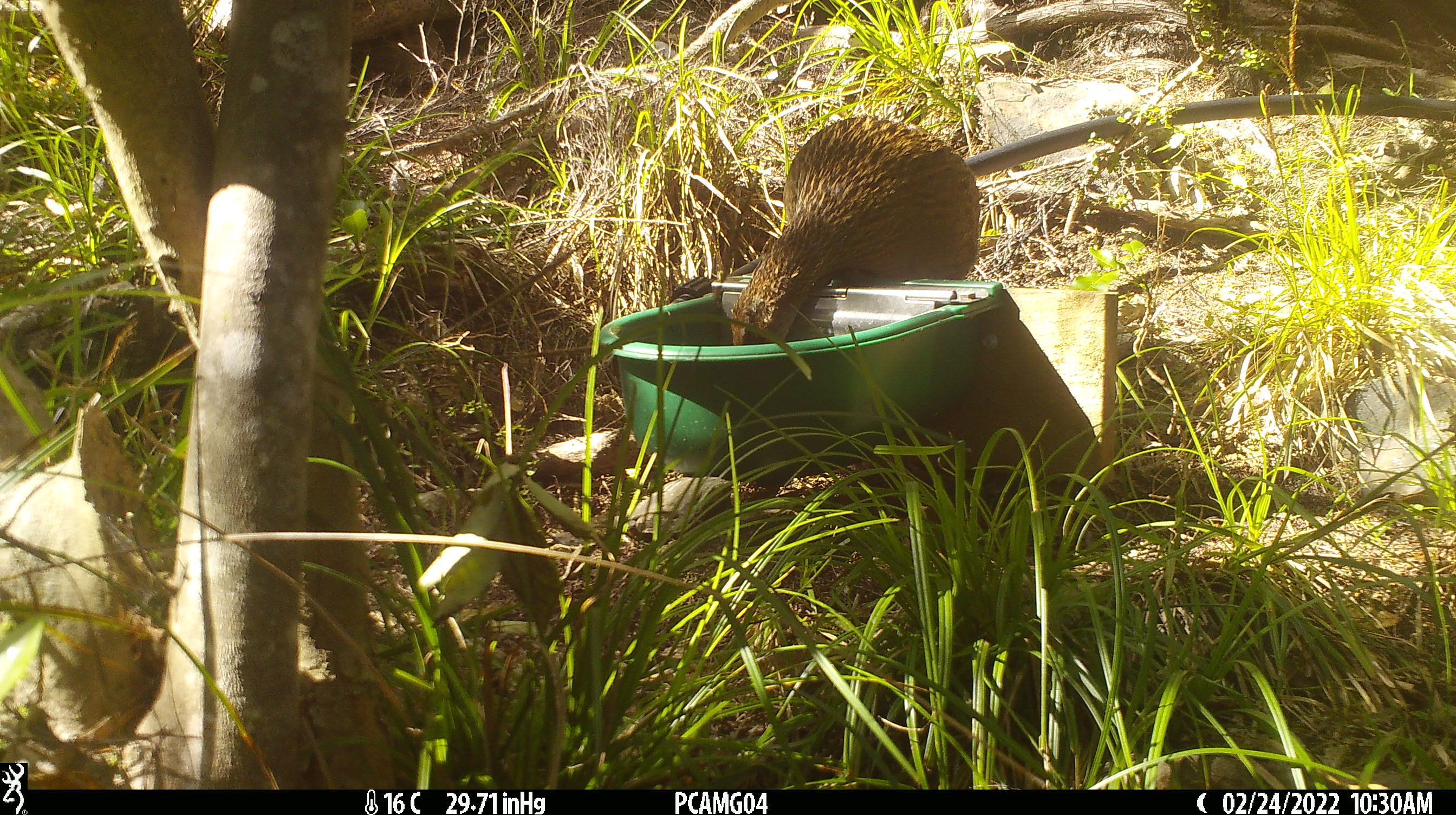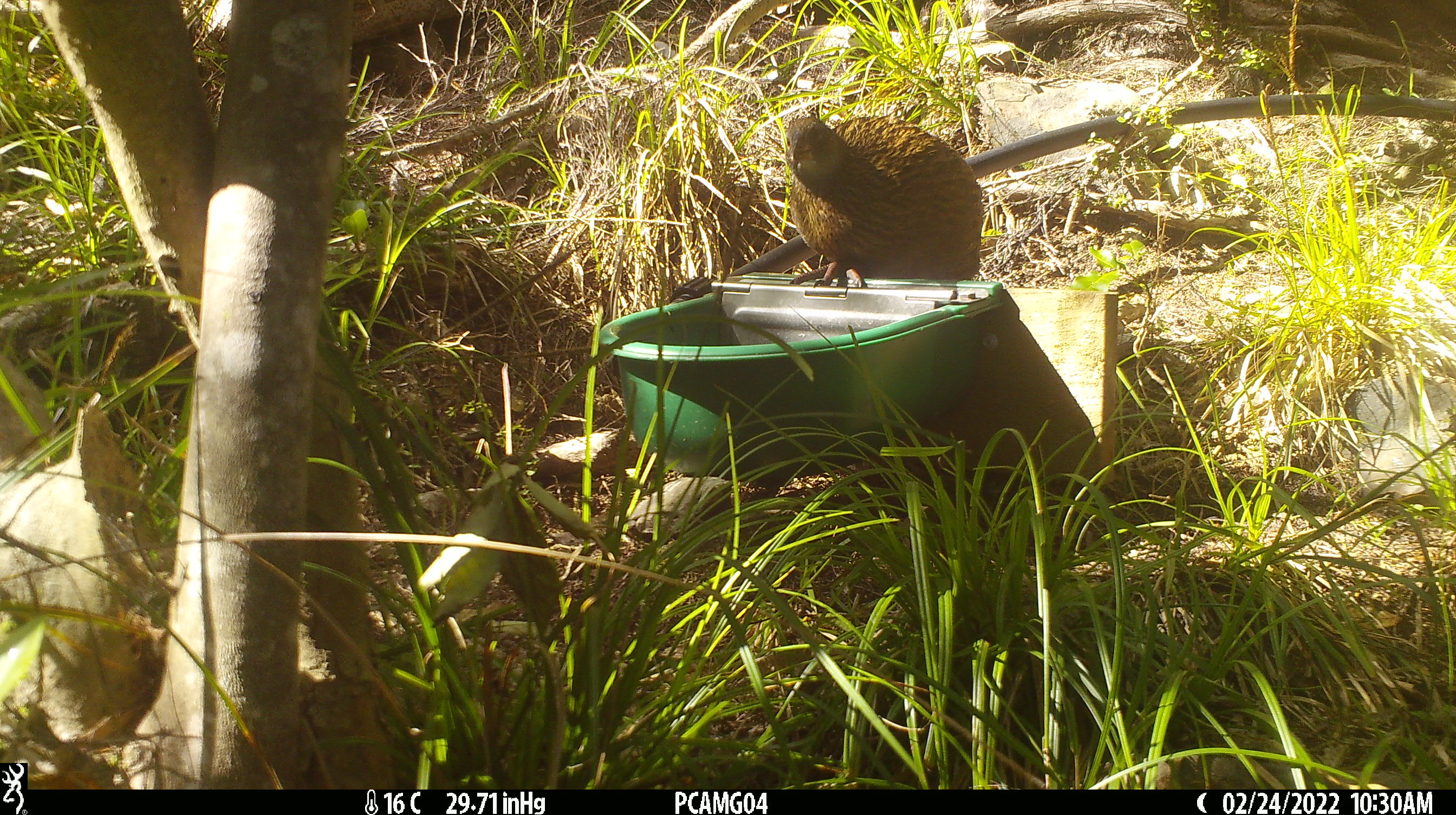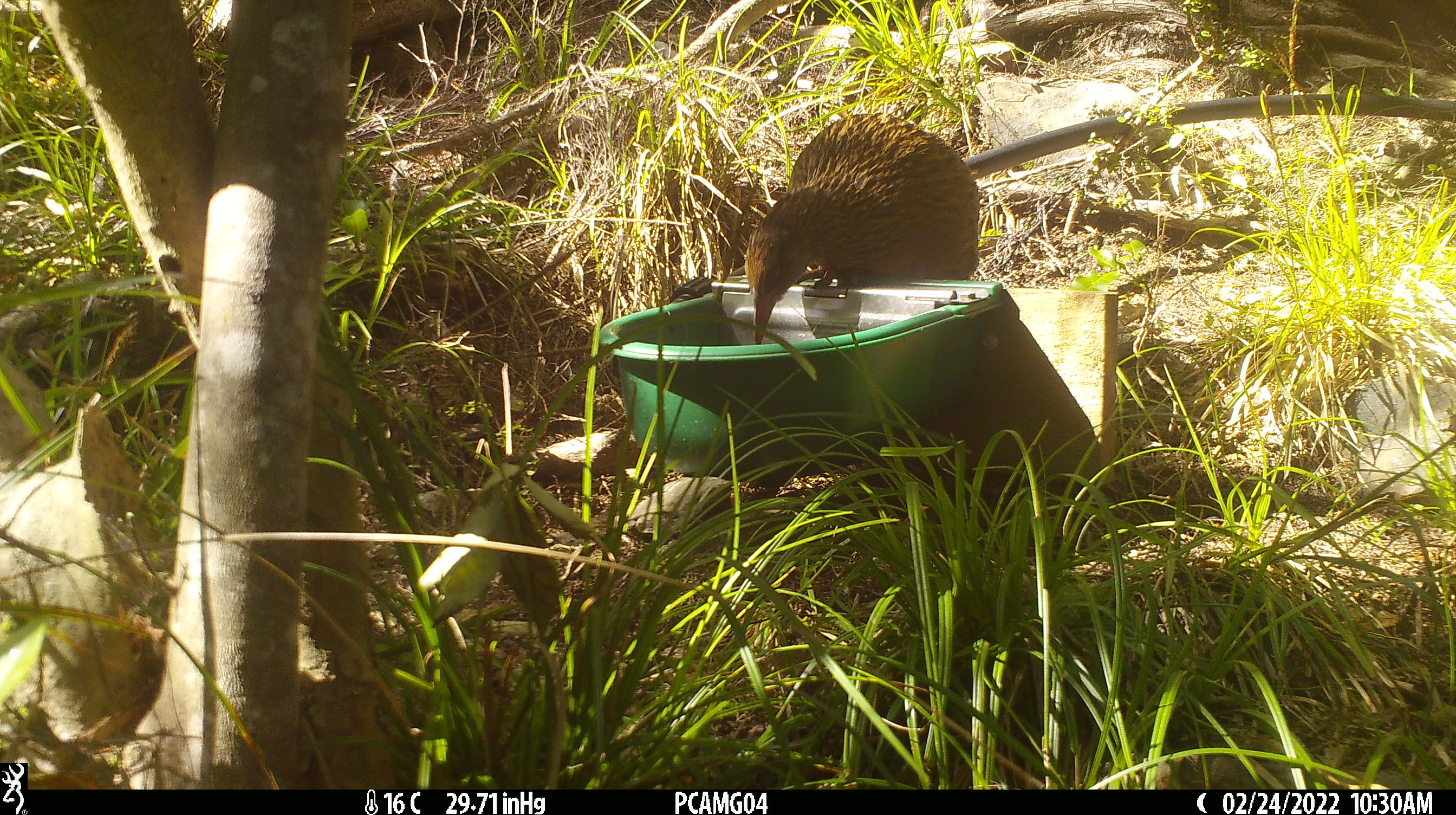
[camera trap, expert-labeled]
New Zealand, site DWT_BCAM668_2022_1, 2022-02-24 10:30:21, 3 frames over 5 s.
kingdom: Animalia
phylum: Chordata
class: Aves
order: Gruiformes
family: Rallidae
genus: Gallirallus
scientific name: Gallirallus australis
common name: weka